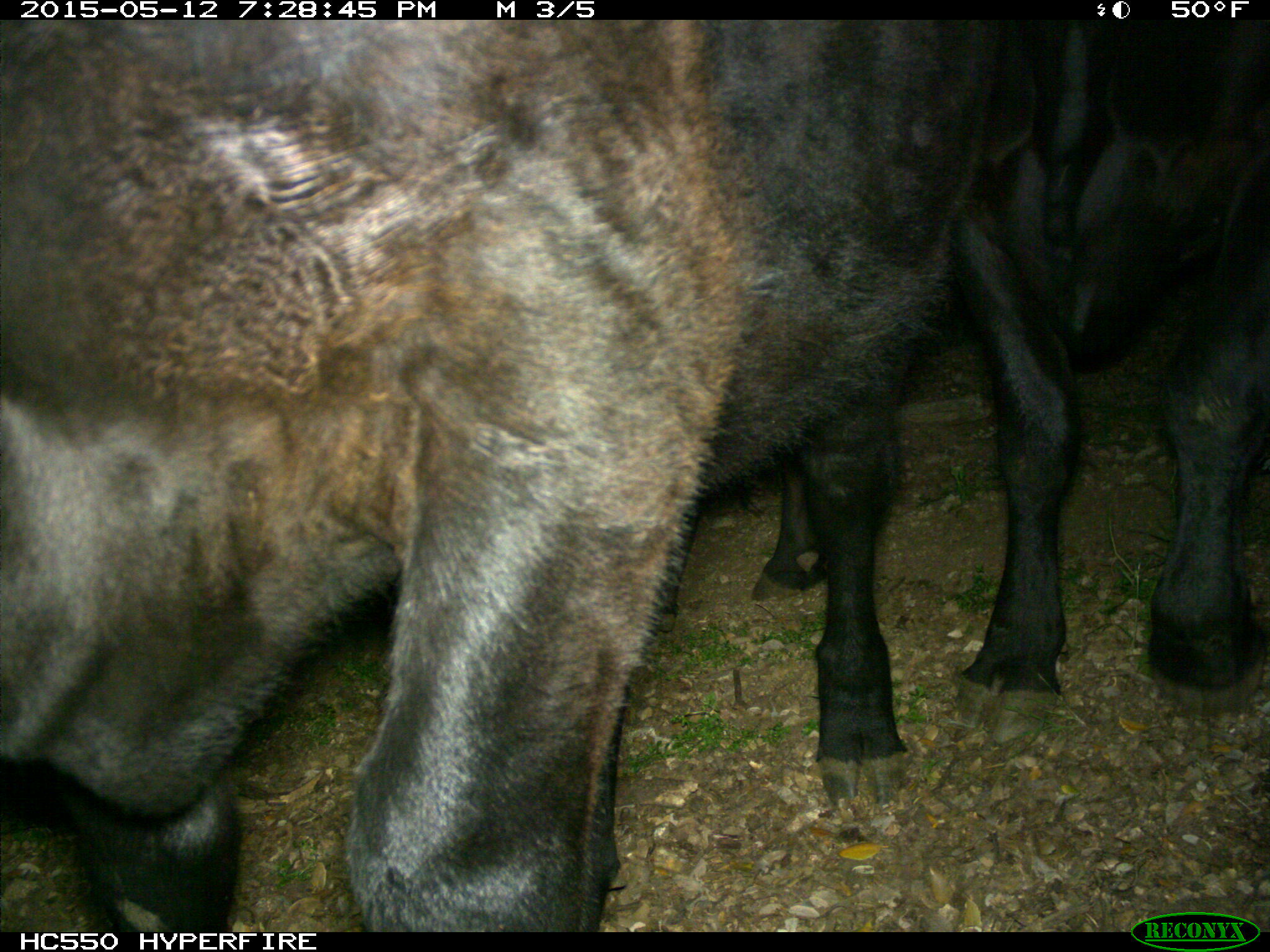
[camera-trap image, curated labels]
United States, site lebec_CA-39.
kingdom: Animalia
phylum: Chordata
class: Mammalia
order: Artiodactyla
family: Bovidae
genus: Bos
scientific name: Bos taurus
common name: domestic cow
Bos taurus (domestic cow).